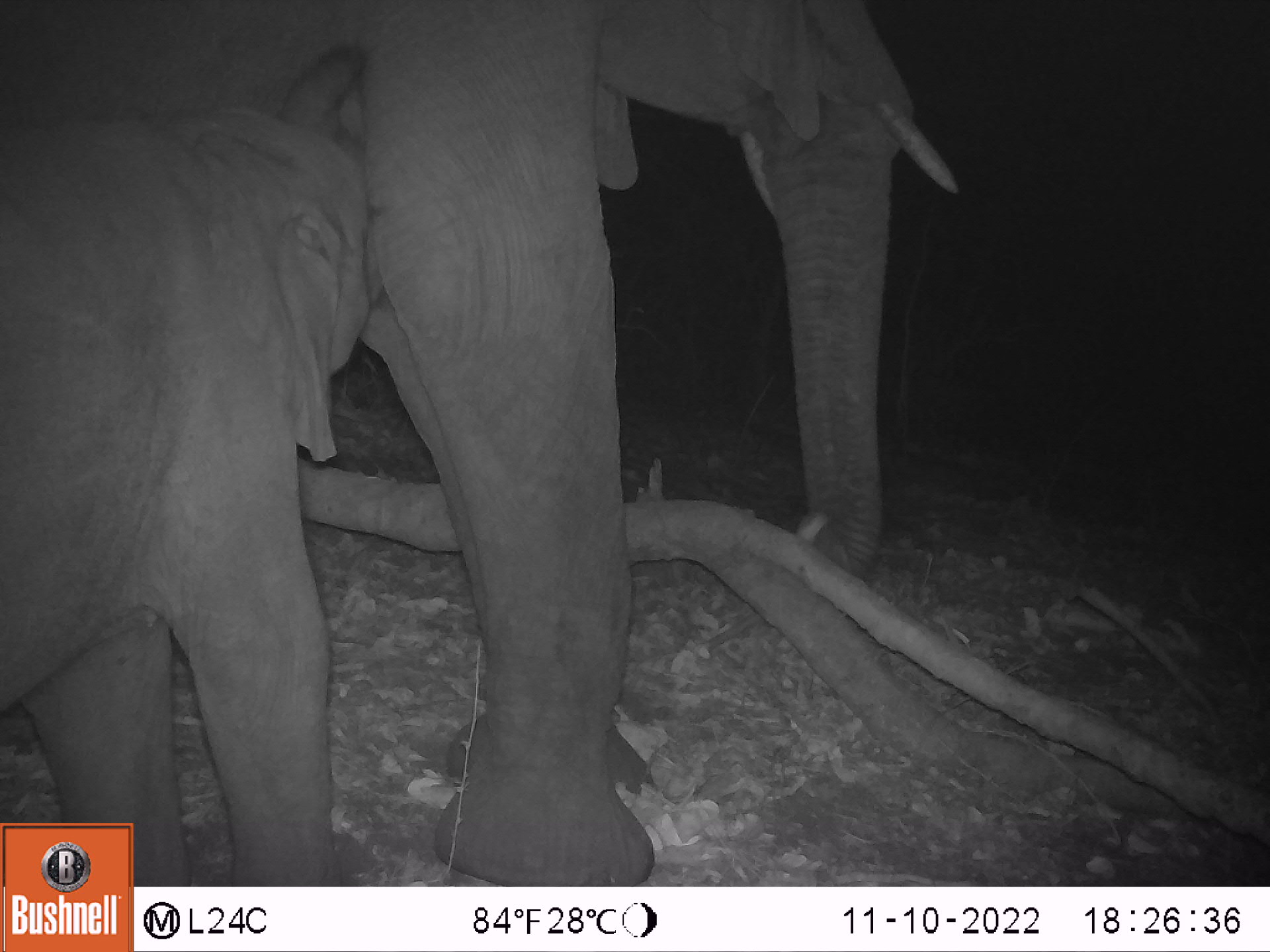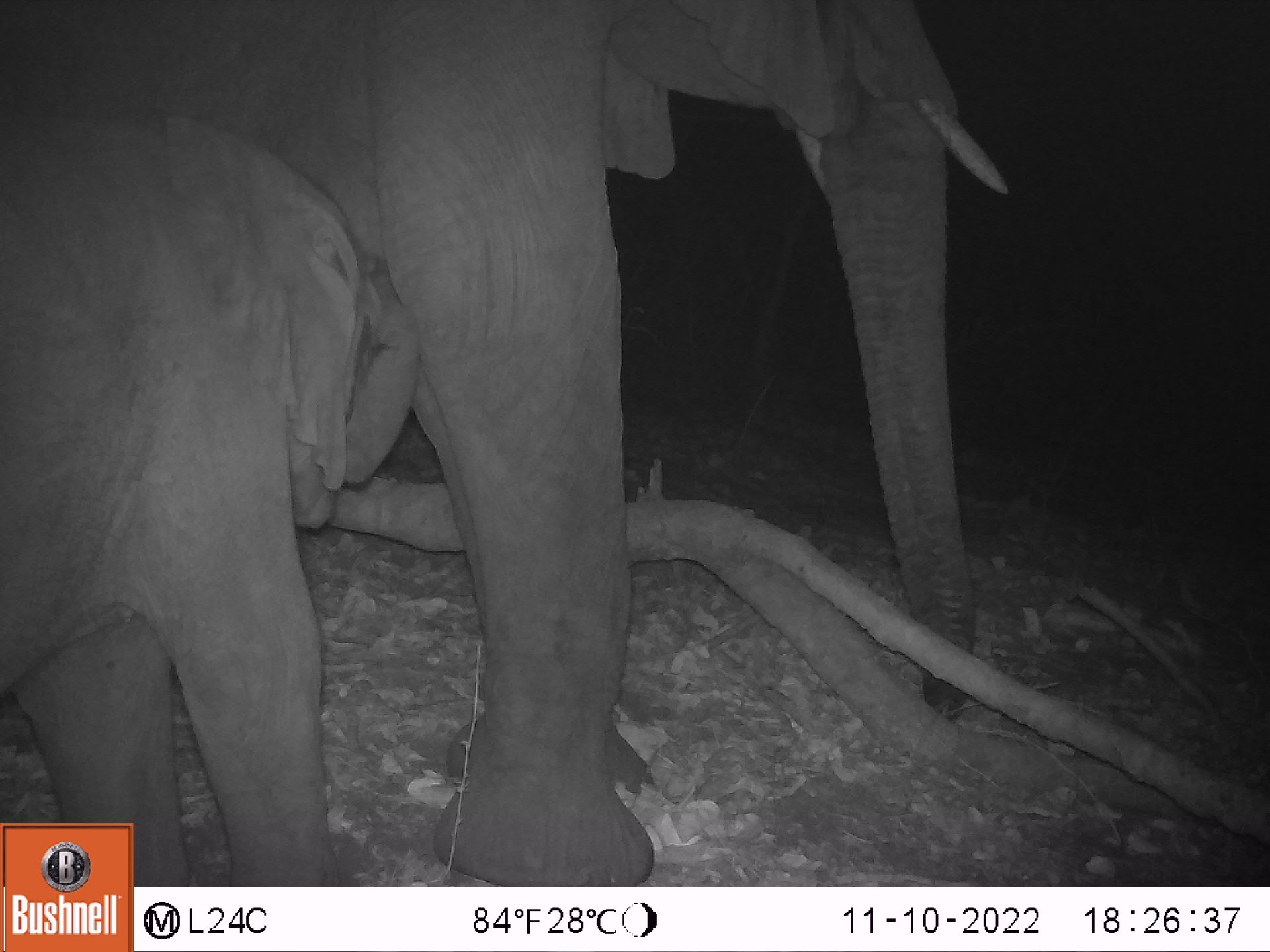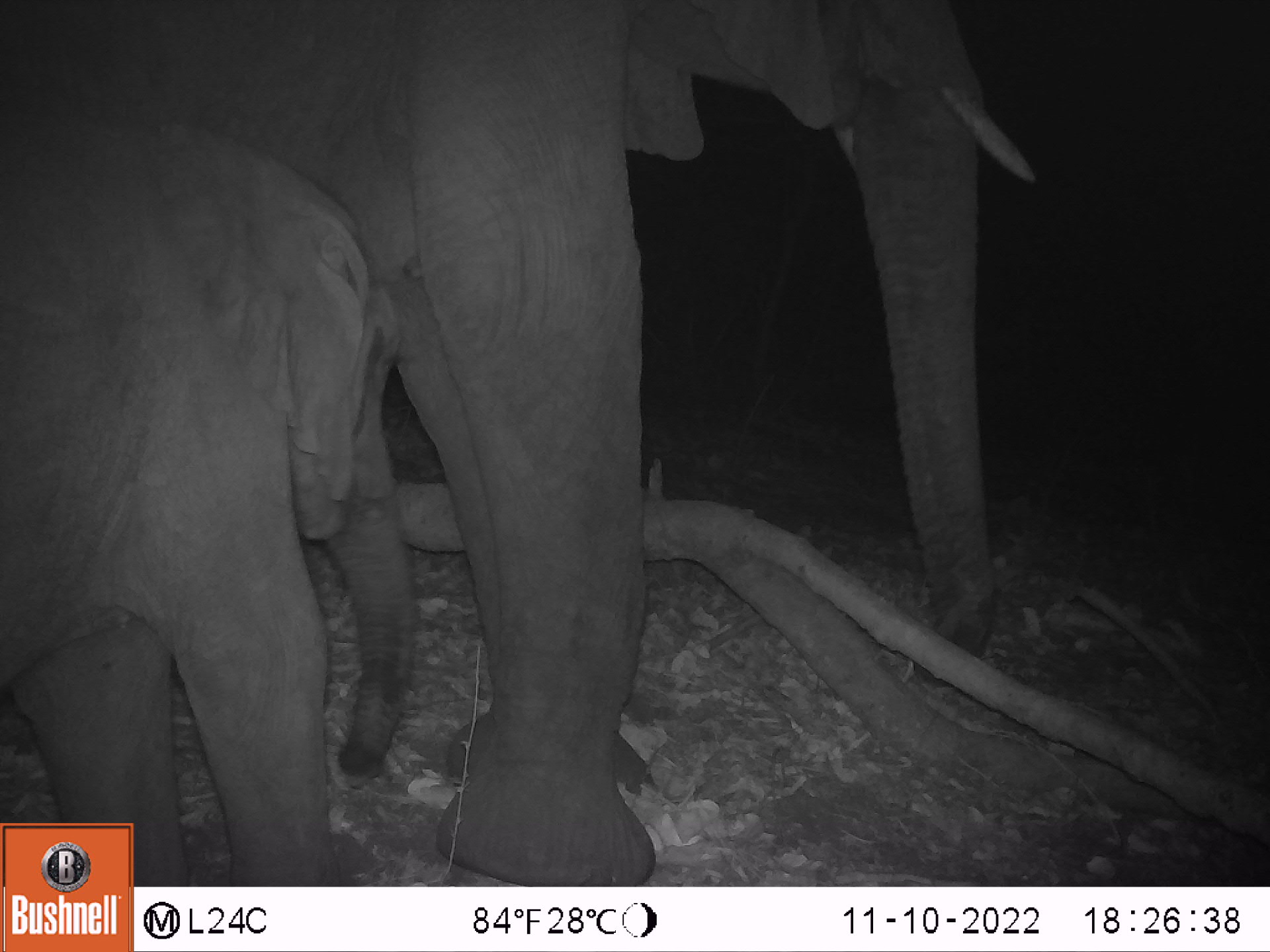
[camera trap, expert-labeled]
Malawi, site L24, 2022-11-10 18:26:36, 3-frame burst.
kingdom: Animalia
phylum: Chordata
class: Mammalia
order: Proboscidea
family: Elephantidae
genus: Loxodonta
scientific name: Loxodonta africana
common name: african savanna elephant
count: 2